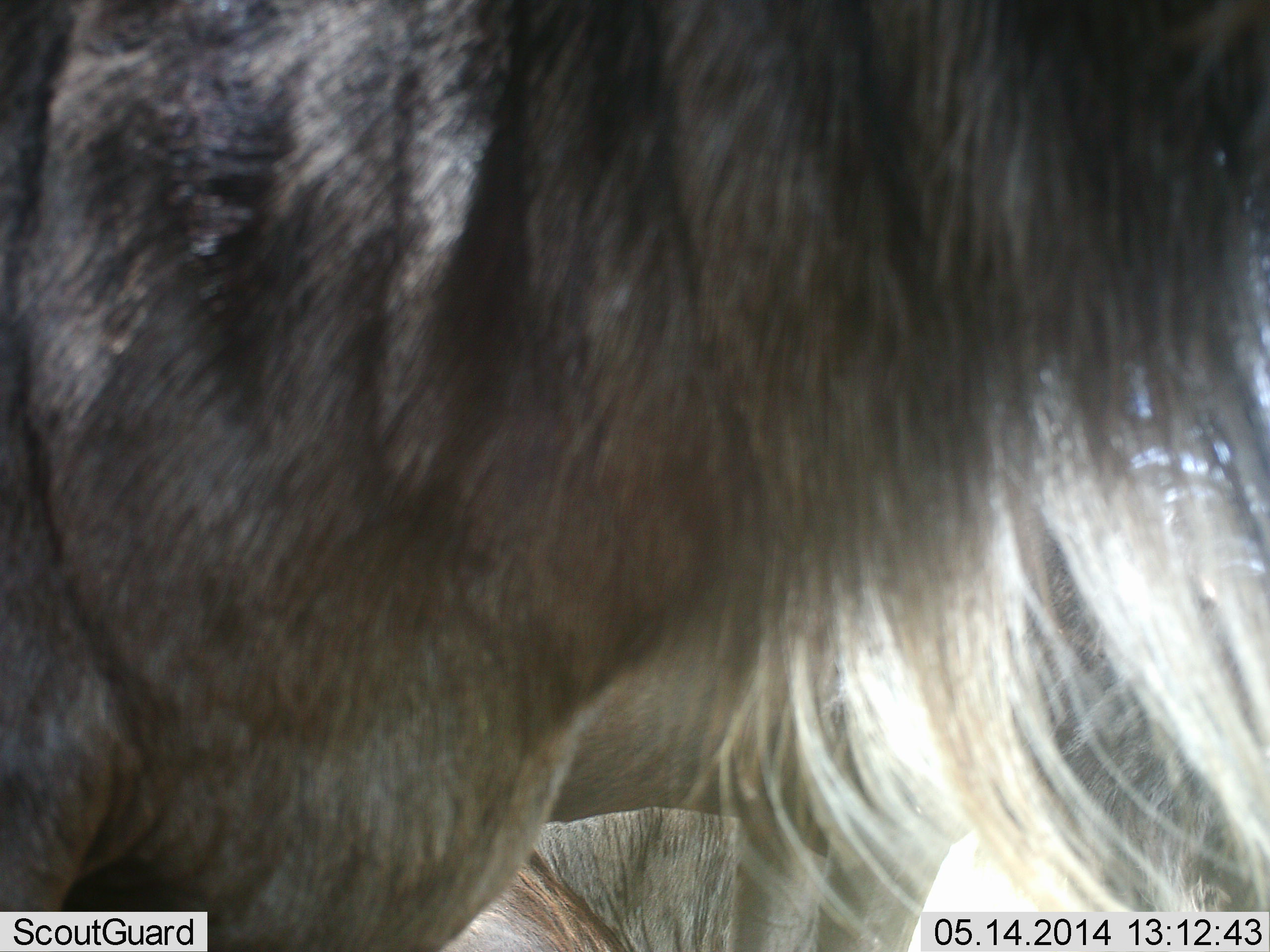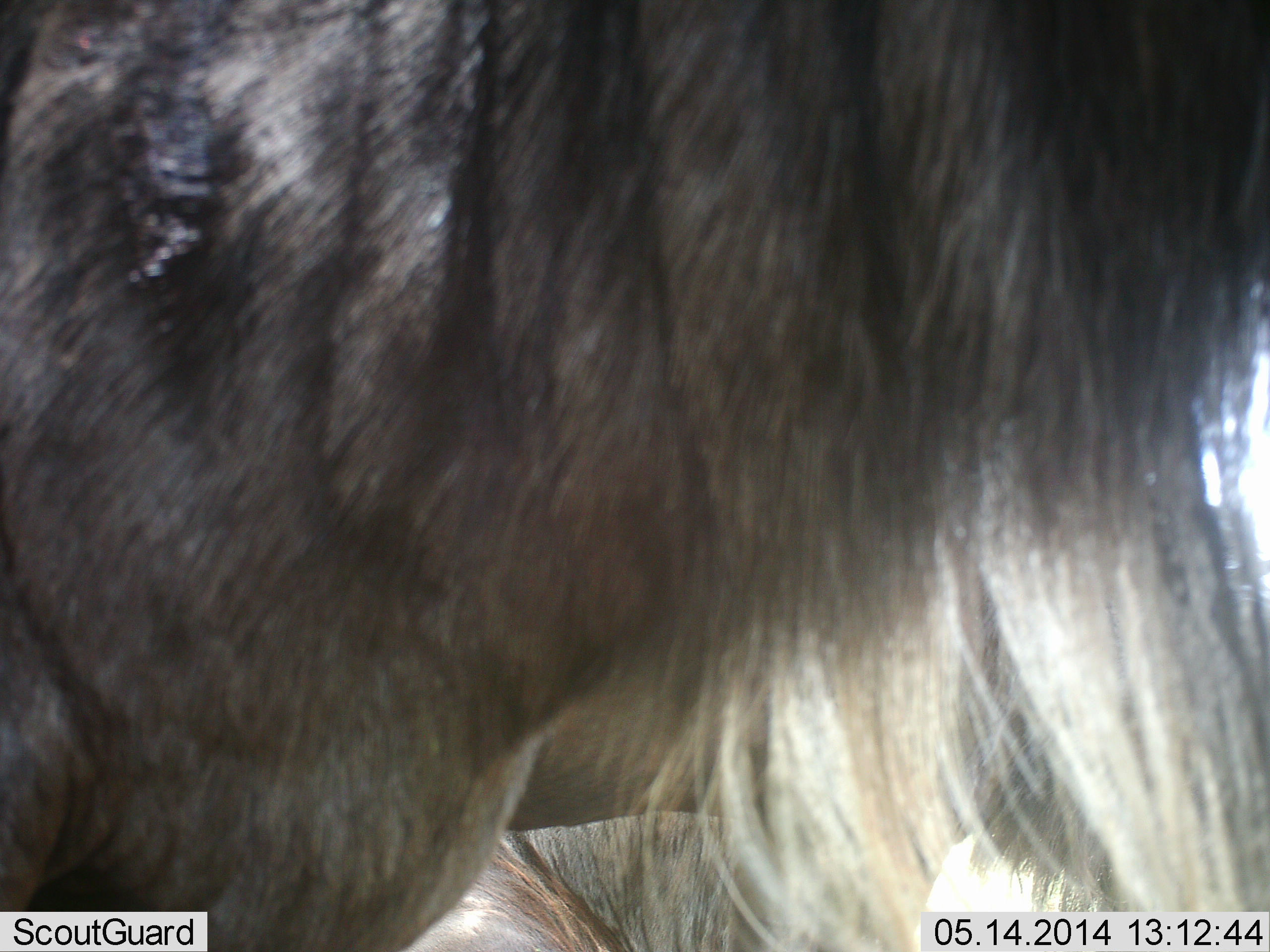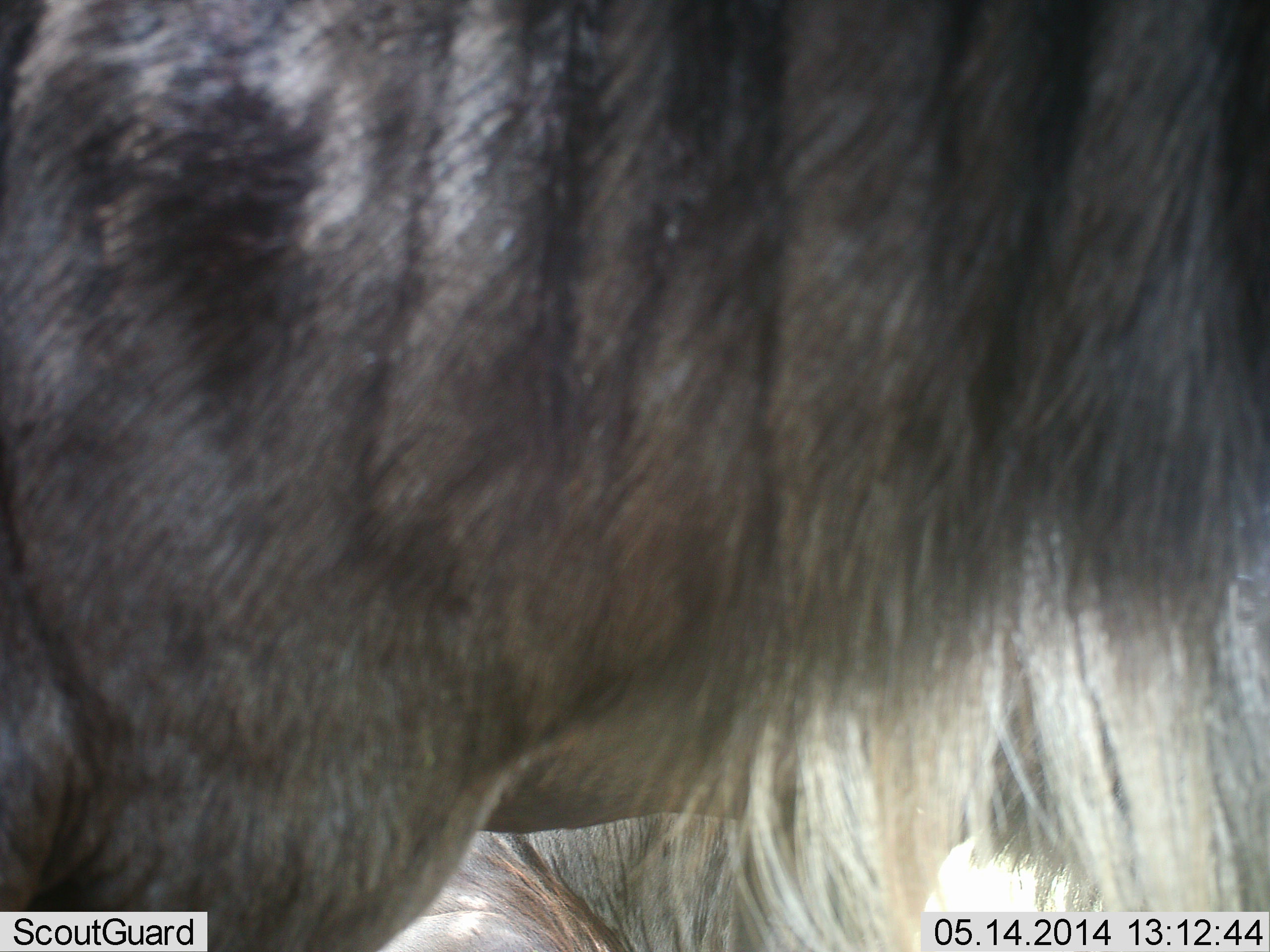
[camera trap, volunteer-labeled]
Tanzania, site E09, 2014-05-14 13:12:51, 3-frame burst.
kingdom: Animalia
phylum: Chordata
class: Mammalia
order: Artiodactyla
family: Bovidae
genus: Connochaetes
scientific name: Connochaetes taurinus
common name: blue wildebeest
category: wildebeest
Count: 2.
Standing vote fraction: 90%.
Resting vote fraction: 10%.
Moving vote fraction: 10%.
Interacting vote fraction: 0%.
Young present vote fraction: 0%.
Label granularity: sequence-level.